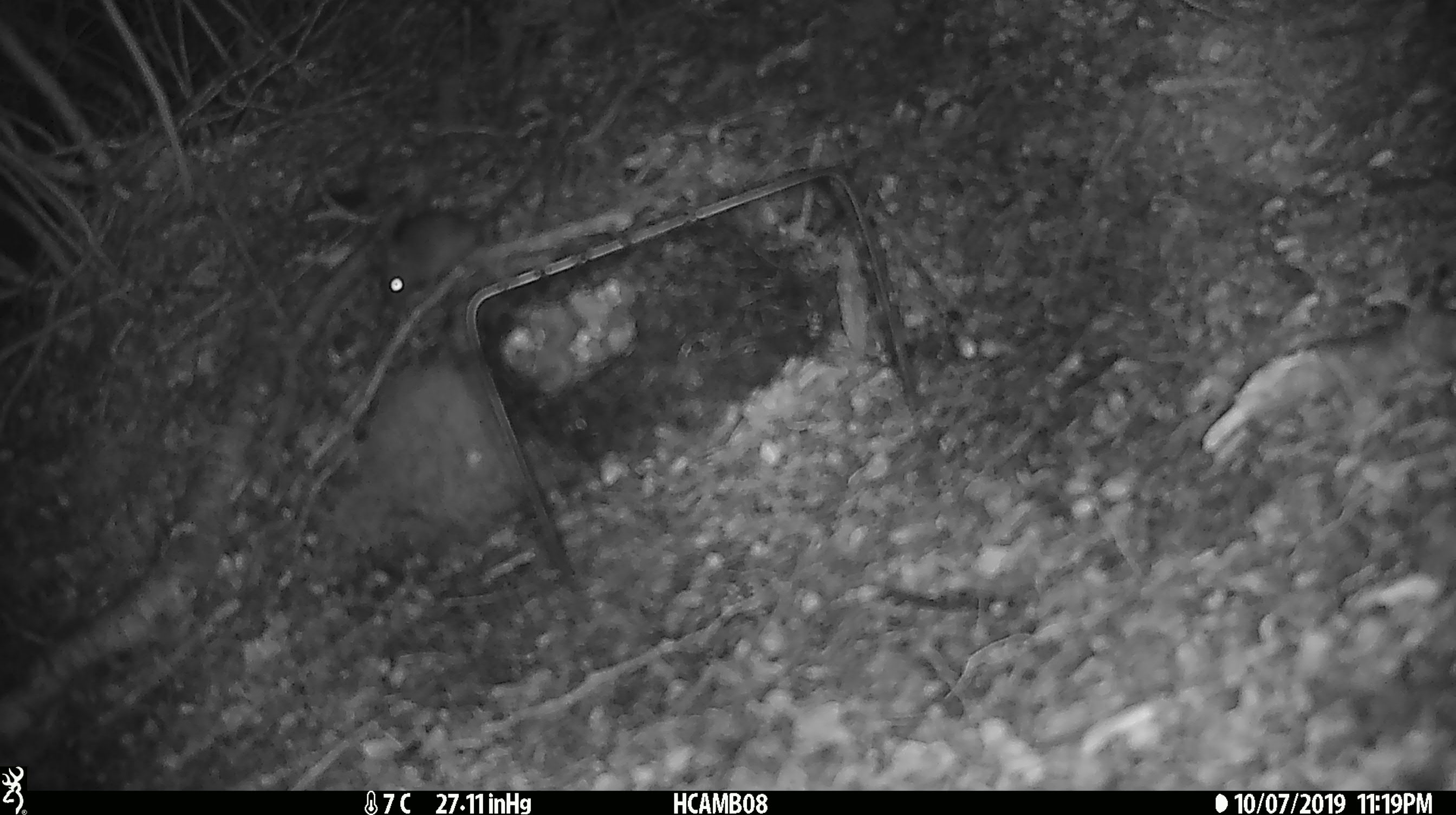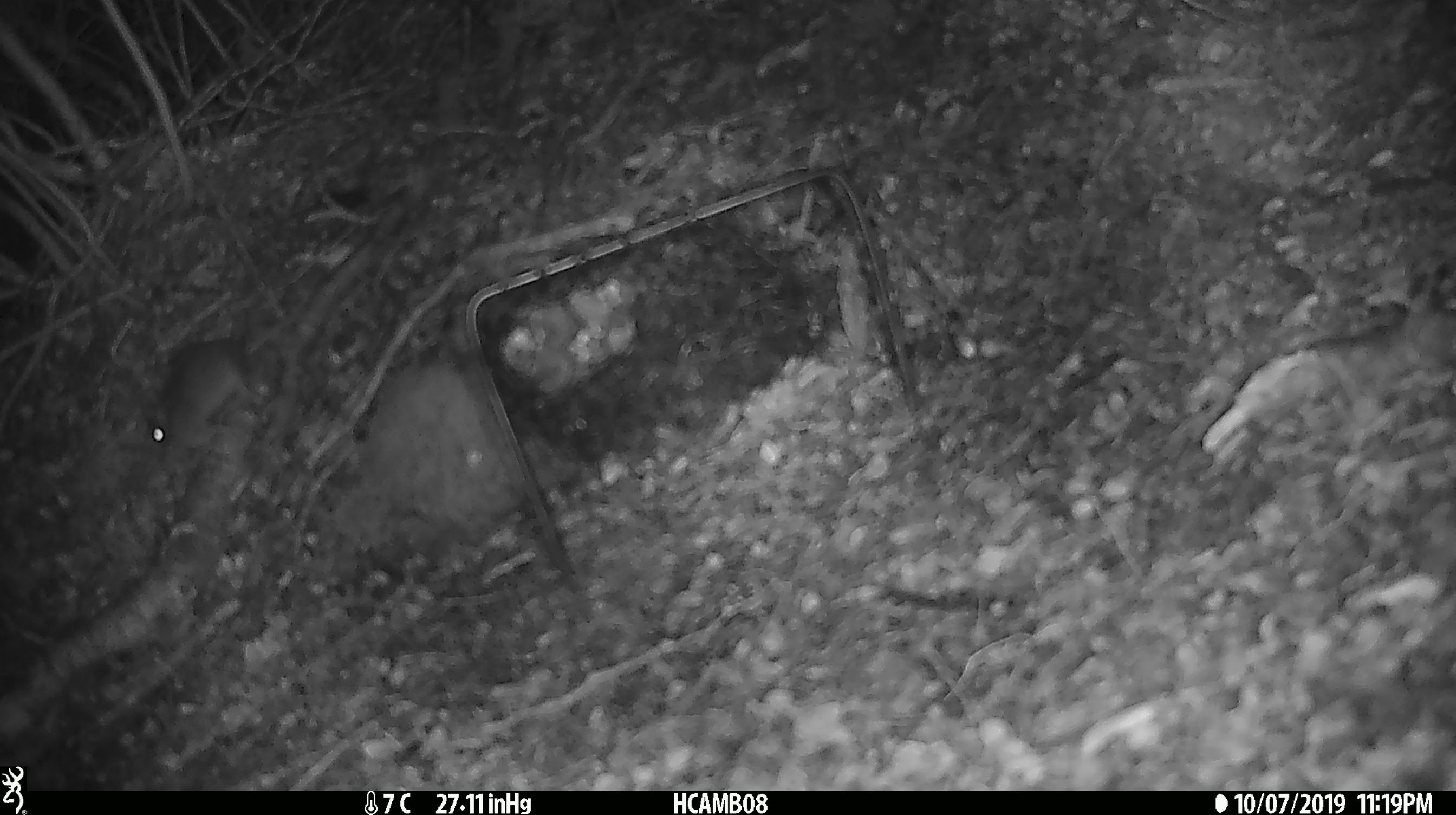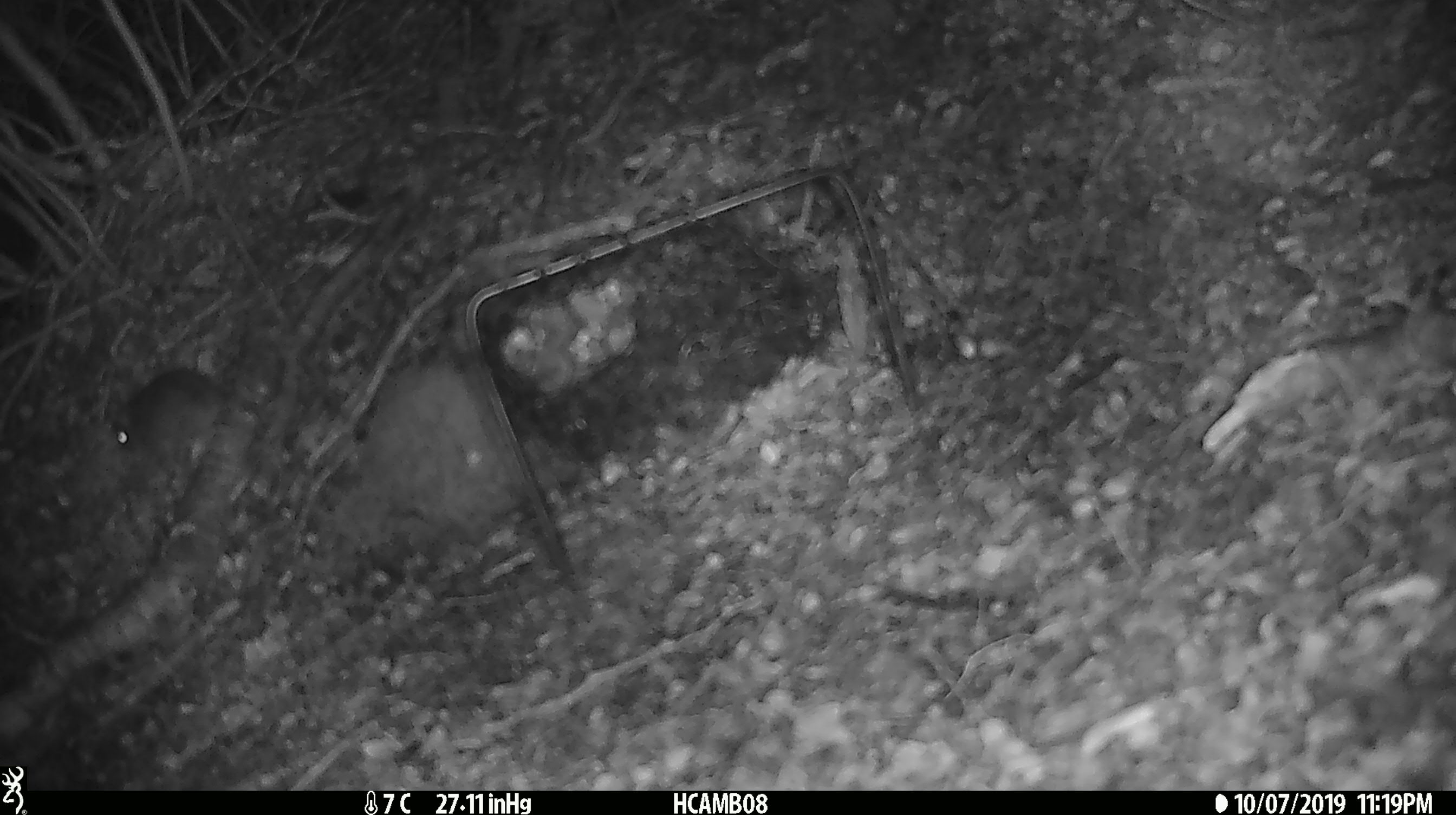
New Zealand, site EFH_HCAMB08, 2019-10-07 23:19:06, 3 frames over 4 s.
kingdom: Animalia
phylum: Chordata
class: Mammalia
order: Rodentia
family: Muridae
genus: Mus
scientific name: Mus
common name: mouse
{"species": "mouse (Mus)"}